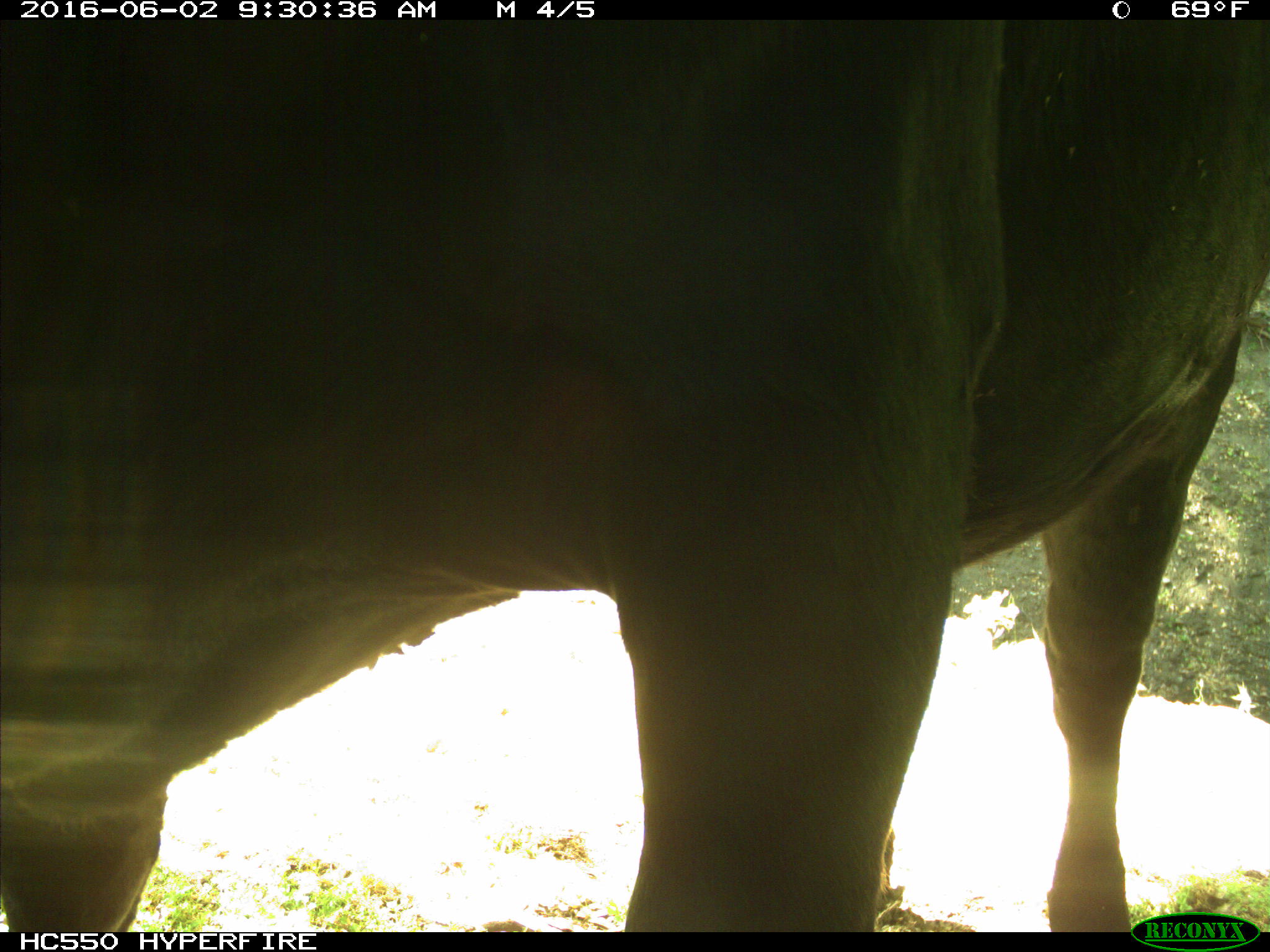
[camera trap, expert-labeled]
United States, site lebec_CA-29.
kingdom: Animalia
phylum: Chordata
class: Mammalia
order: Artiodactyla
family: Bovidae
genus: Bos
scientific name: Bos taurus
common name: domestic cow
Bos taurus (domestic cow).